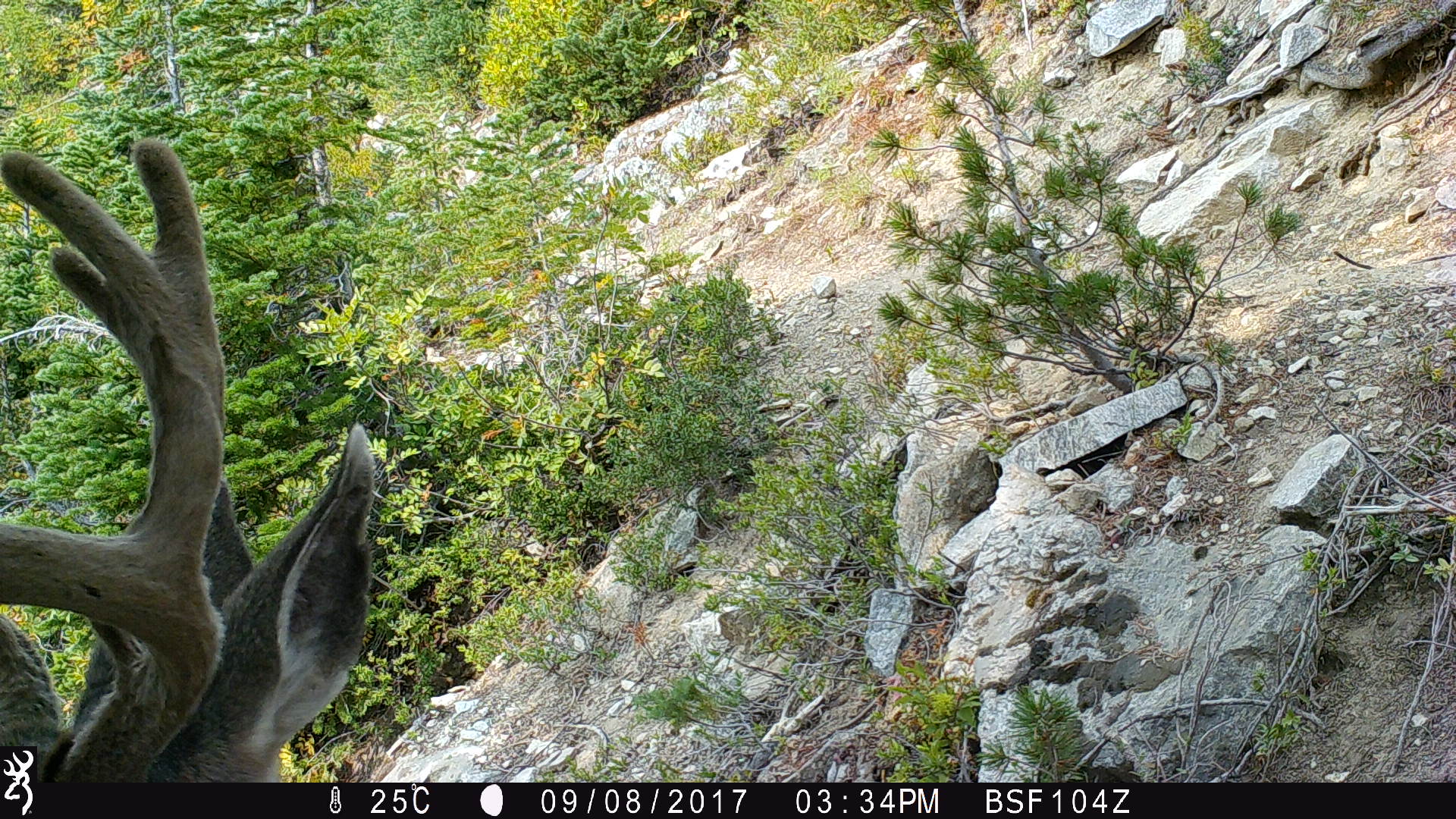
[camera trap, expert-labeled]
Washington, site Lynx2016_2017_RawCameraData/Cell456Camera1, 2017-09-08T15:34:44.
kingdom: Animalia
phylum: Chordata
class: Mammalia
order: Artiodactyla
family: Cervidae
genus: Odocoileus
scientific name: Odocoileus hemionus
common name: mule deer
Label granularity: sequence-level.